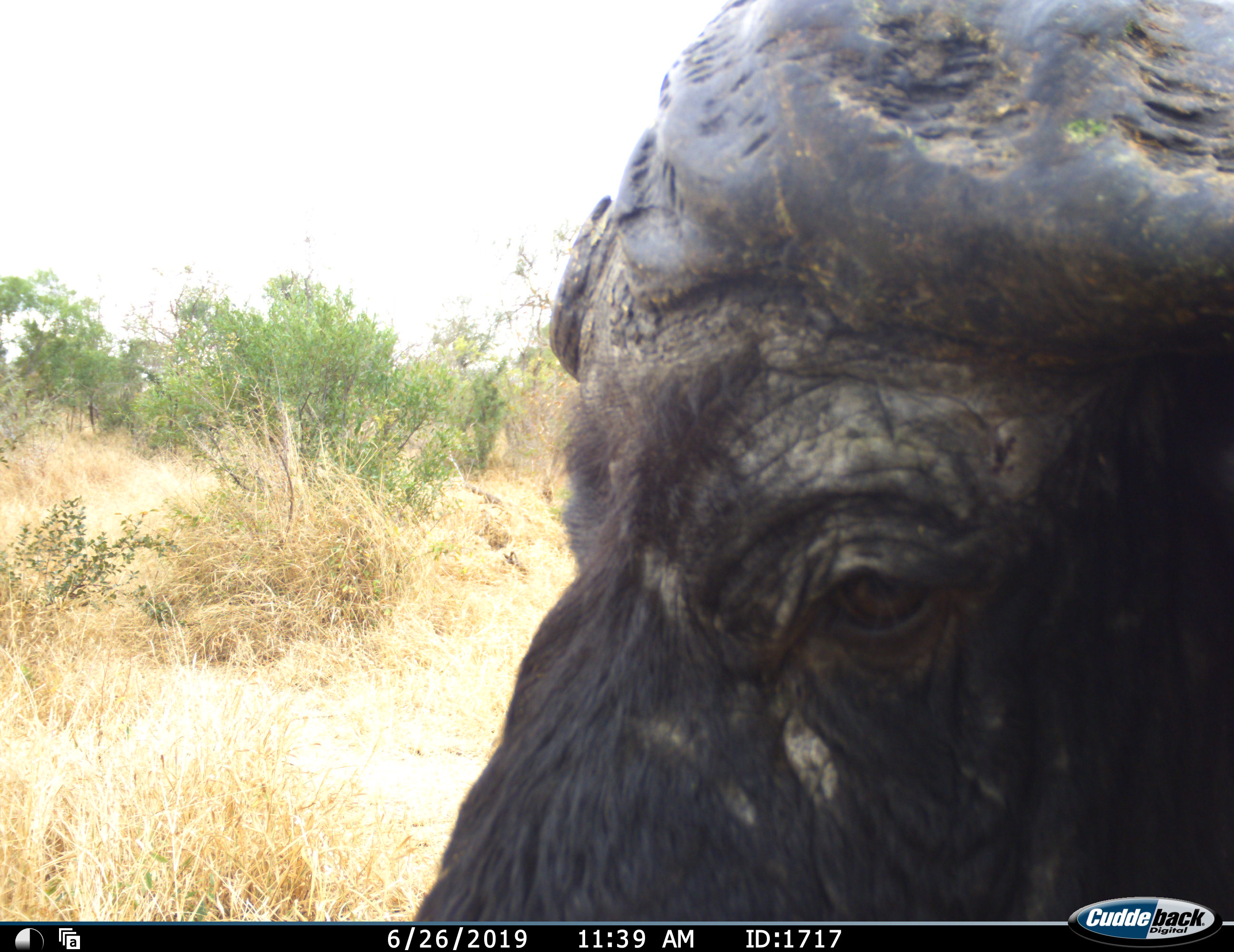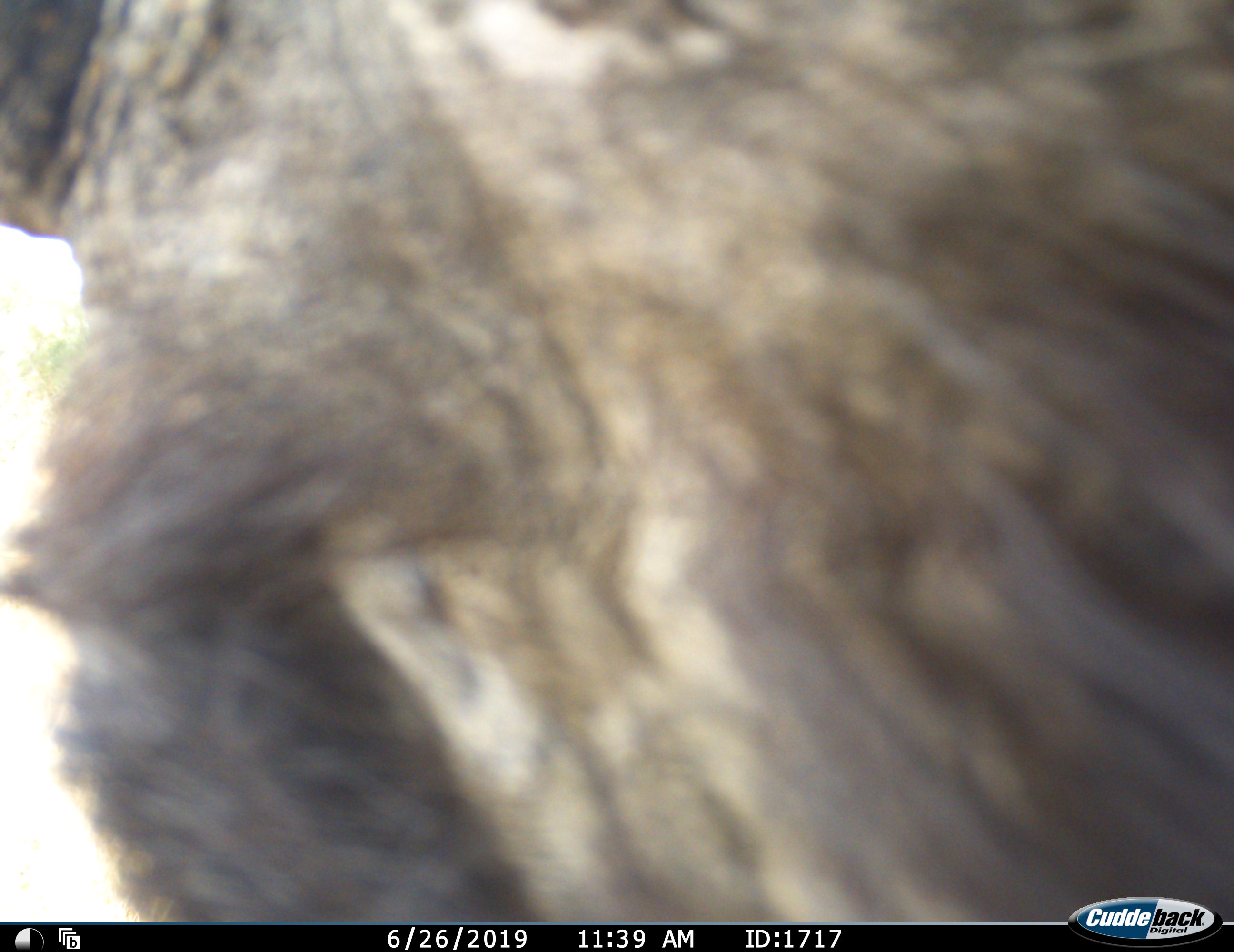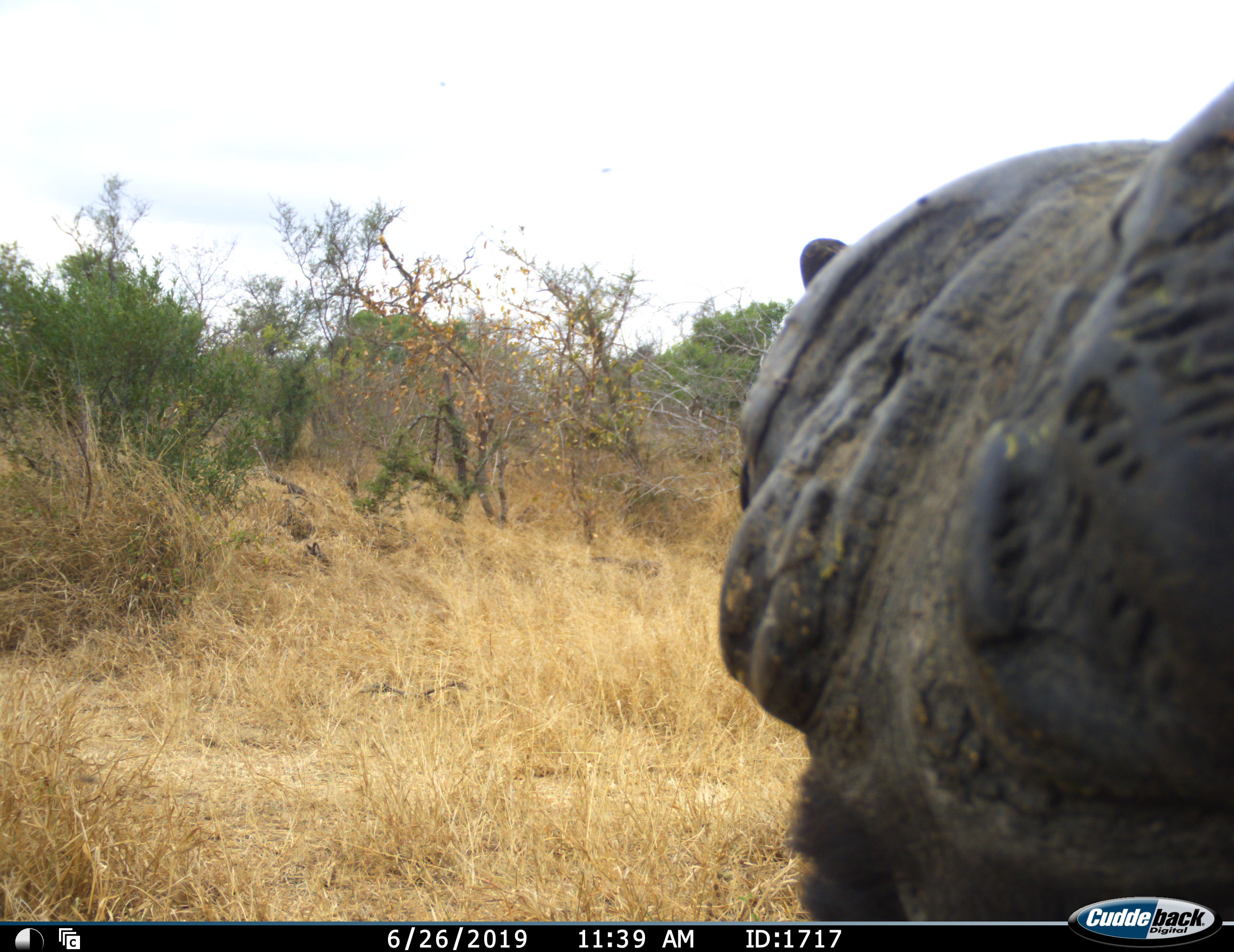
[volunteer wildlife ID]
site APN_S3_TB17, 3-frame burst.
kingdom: Animalia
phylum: Chordata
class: Mammalia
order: Artiodactyla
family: Bovidae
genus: Syncerus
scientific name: Syncerus caffer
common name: african buffalo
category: buffalo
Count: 1.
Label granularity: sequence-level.